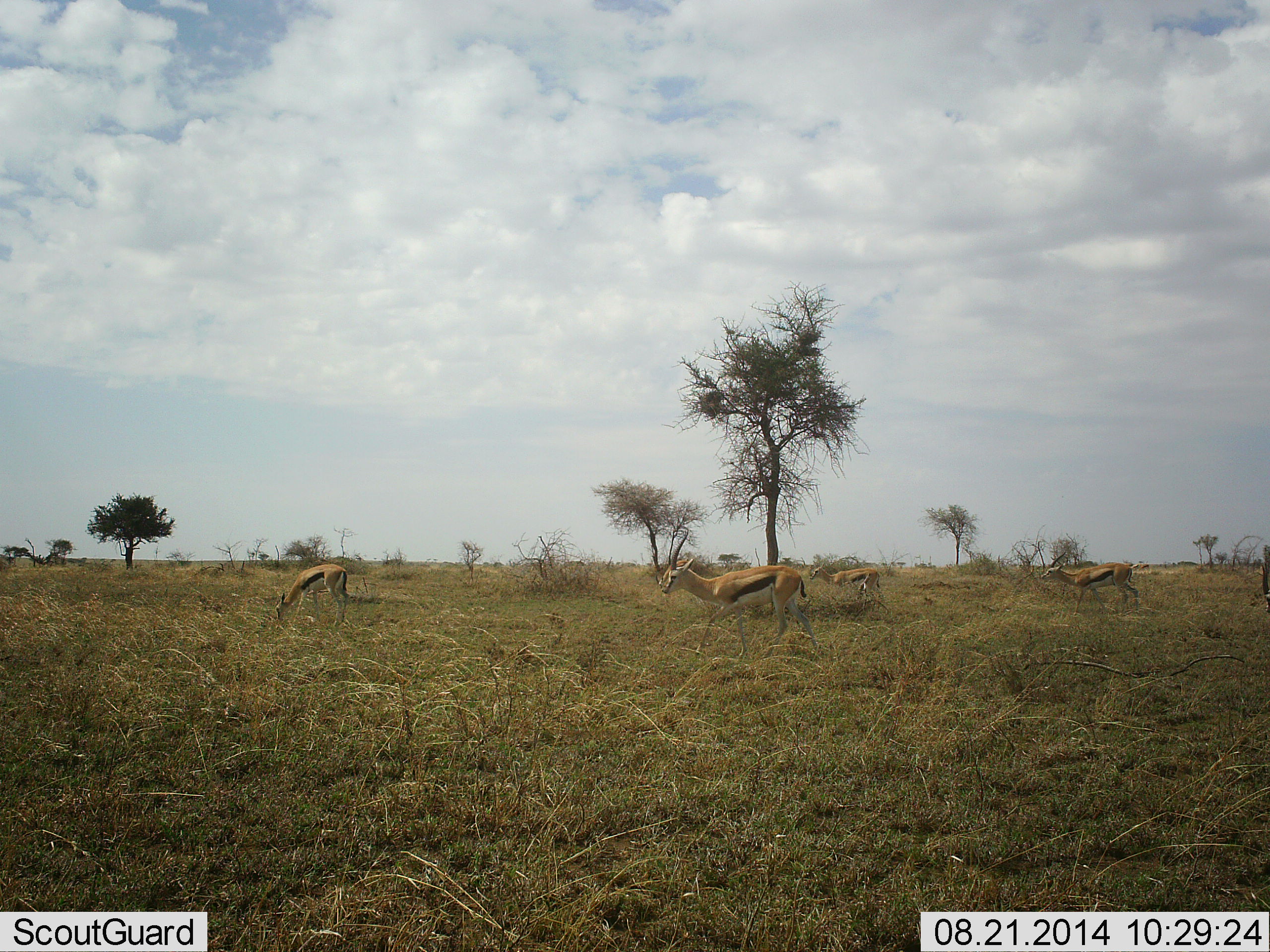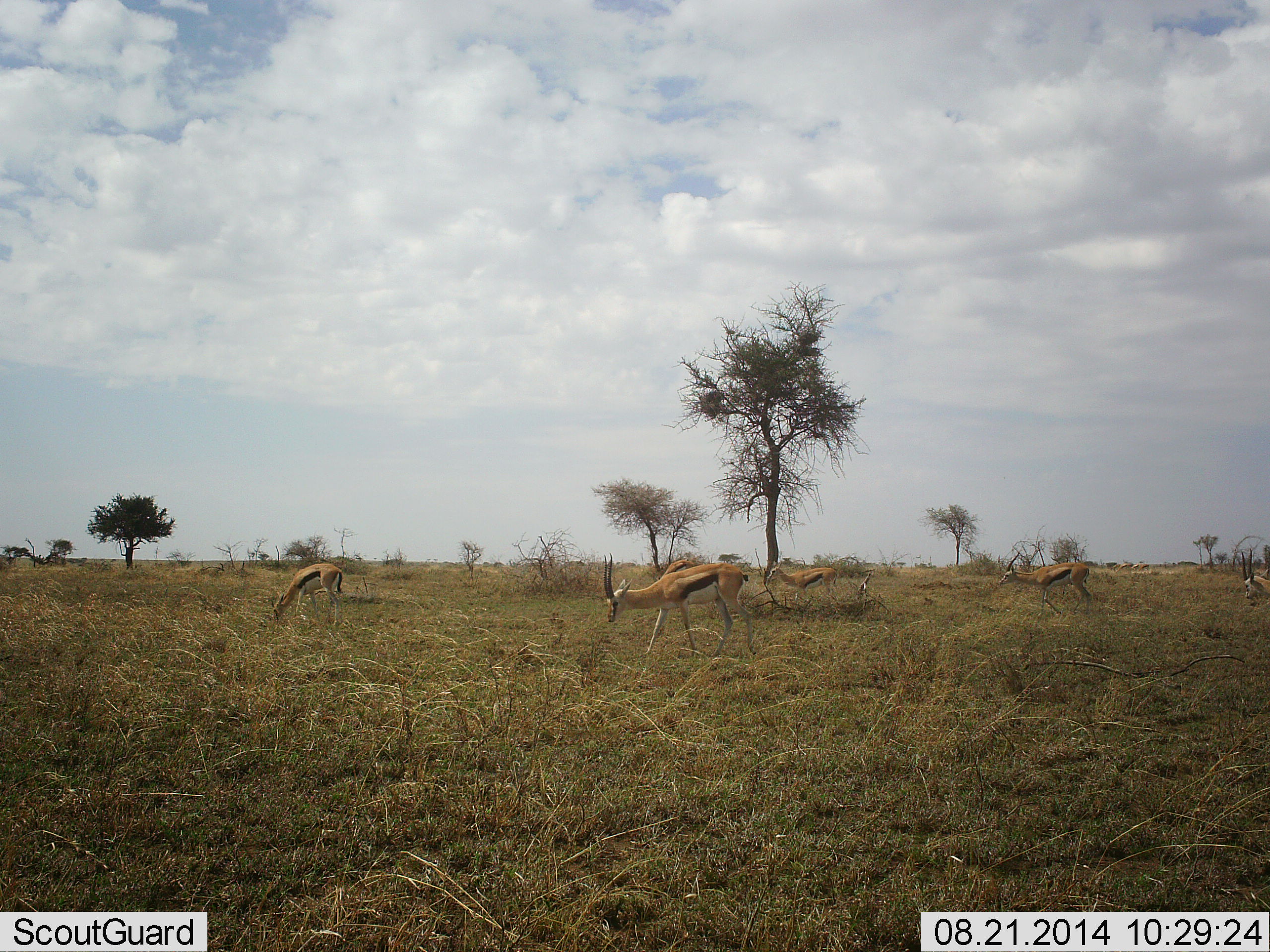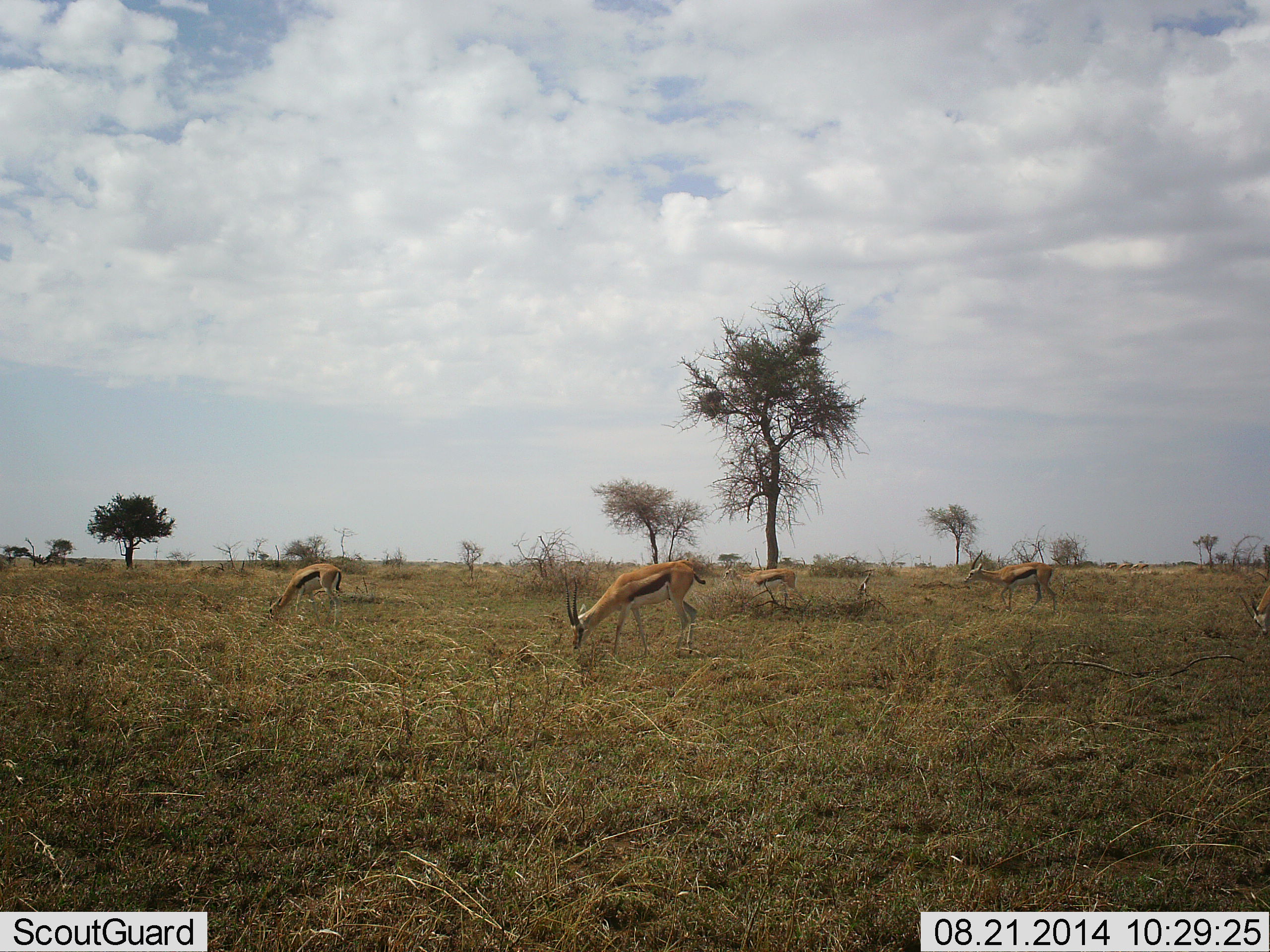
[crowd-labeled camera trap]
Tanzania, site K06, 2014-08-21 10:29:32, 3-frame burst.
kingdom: Animalia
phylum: Chordata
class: Mammalia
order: Artiodactyla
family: Bovidae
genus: Eudorcas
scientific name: Eudorcas thomsonii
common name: thomson's gazelle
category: gazellethomsons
Gazellethomsons (thomson's gazelle) (Eudorcas thomsonii), count 6. Behavior (volunteer vote fractions): standing 20%, resting 0%, moving 90%, interacting 0%. Young present (vote fraction): 0%. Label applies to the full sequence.